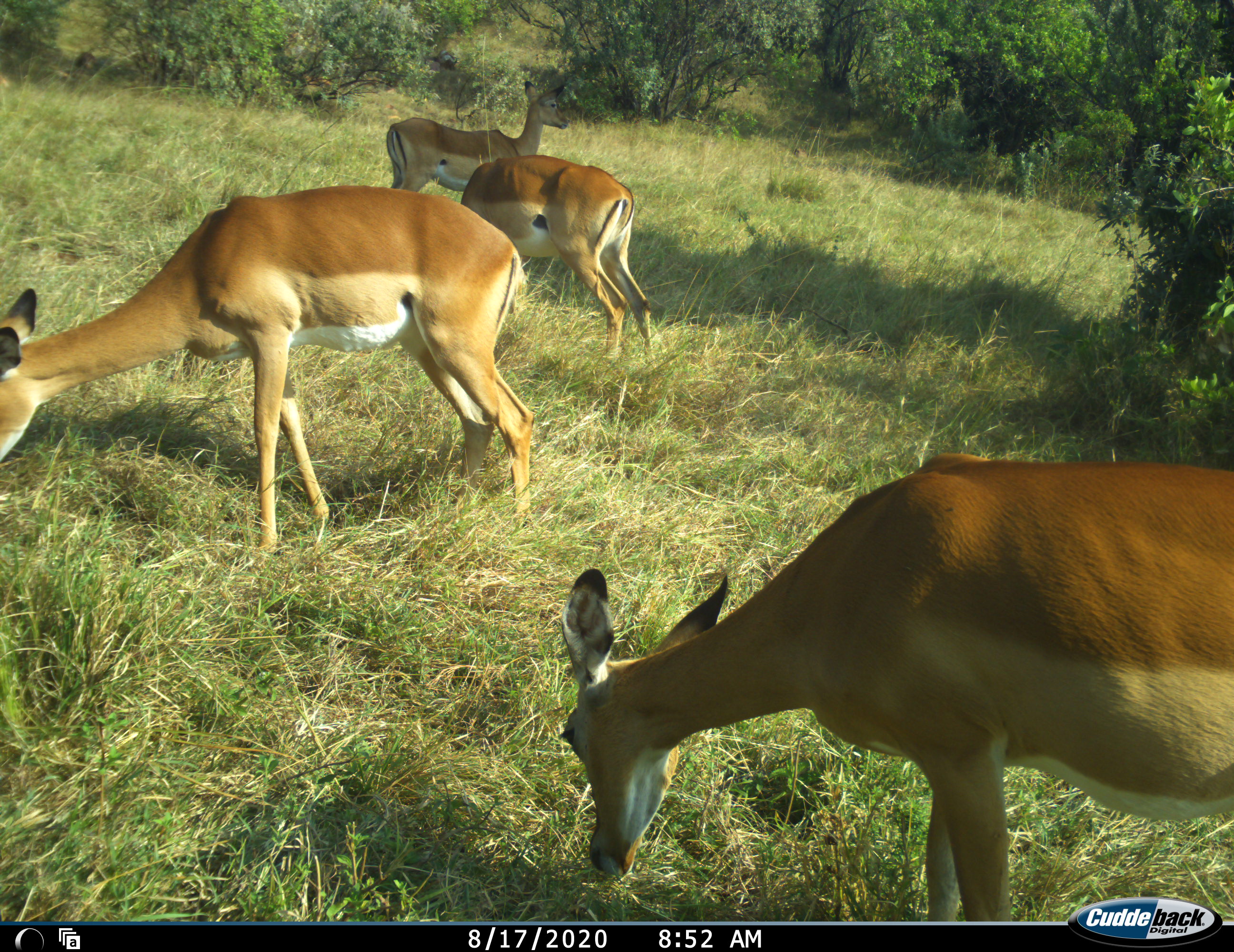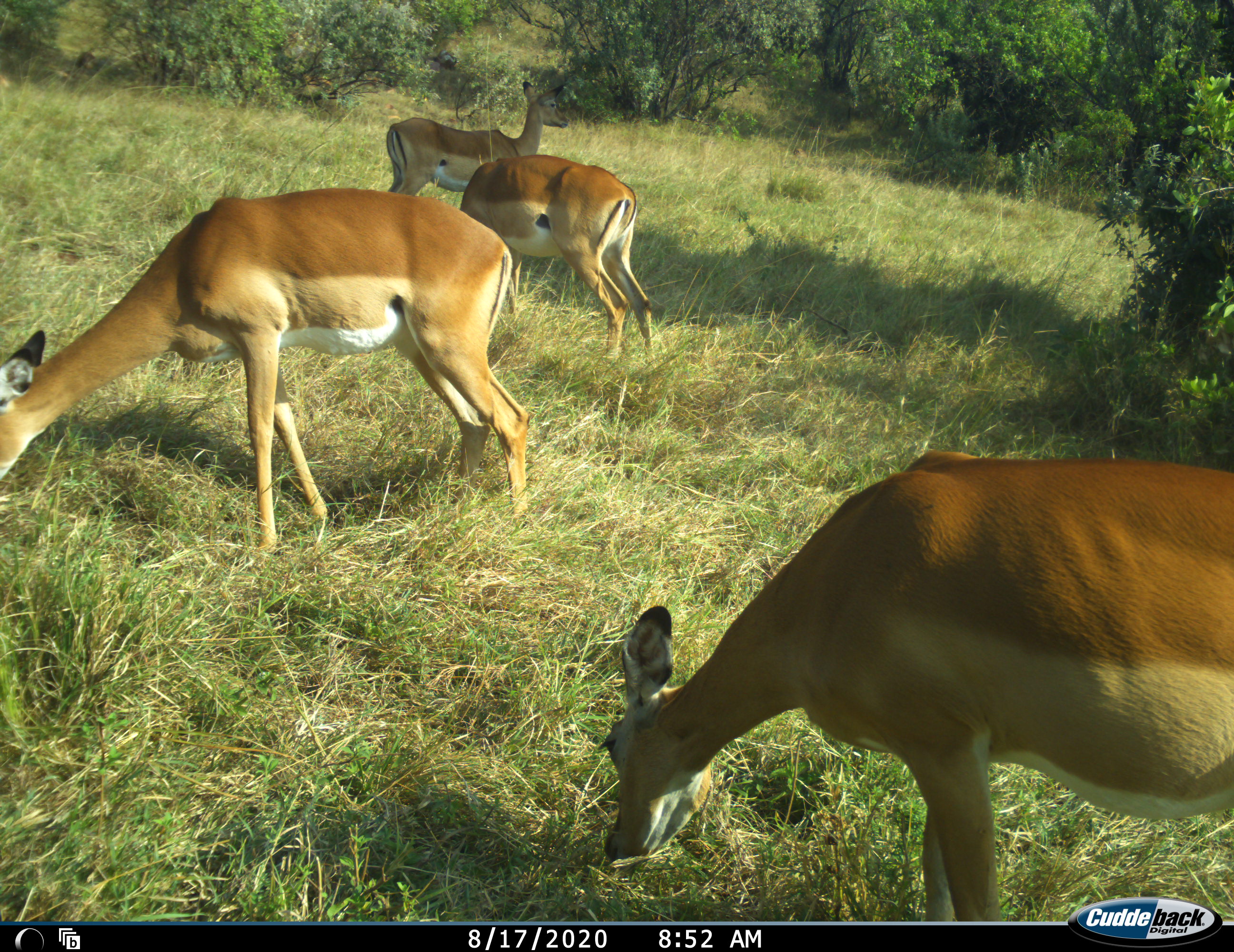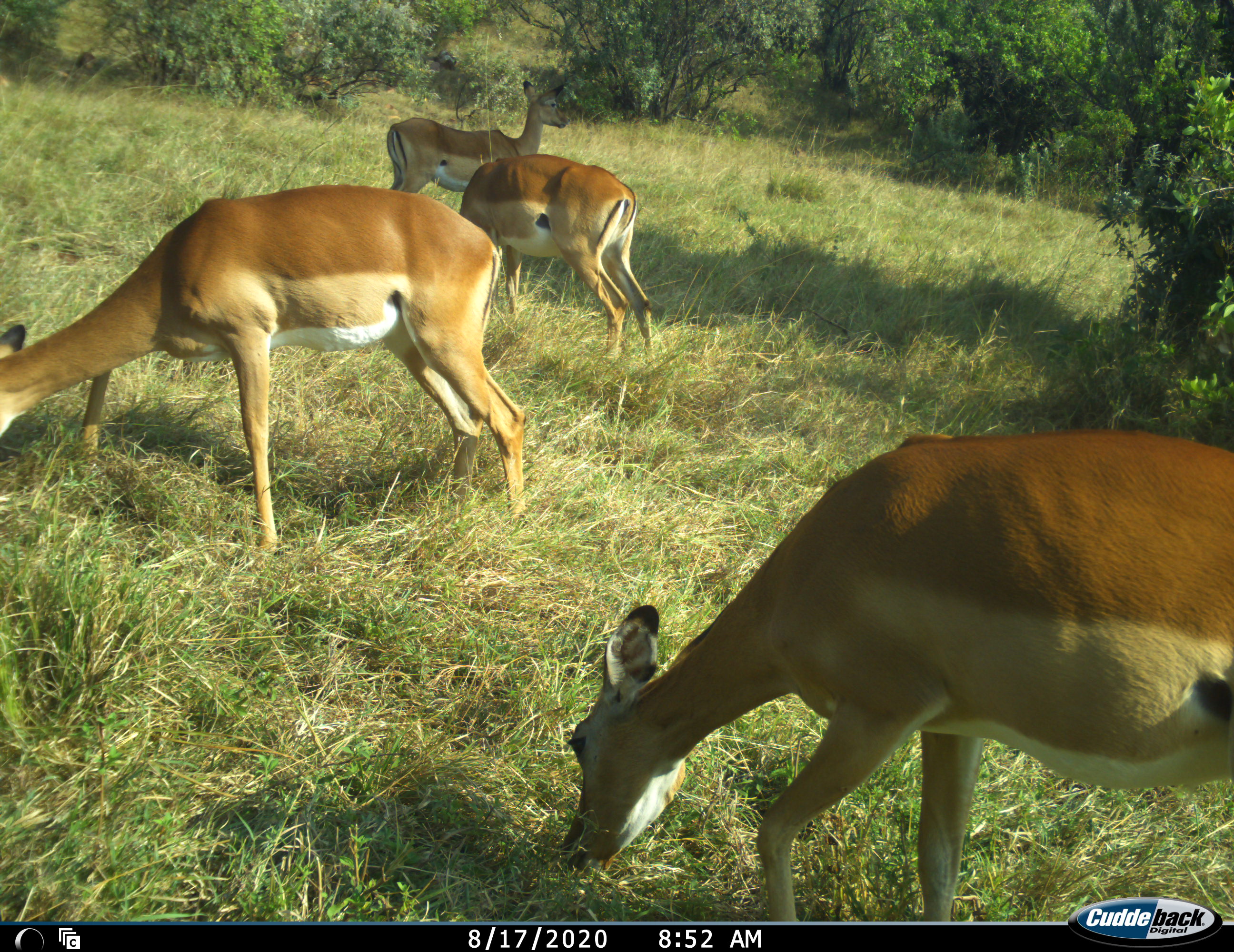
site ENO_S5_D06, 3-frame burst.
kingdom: Animalia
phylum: Chordata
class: Mammalia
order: Artiodactyla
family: Bovidae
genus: Aepyceros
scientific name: Aepyceros melampus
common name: impala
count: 4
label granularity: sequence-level